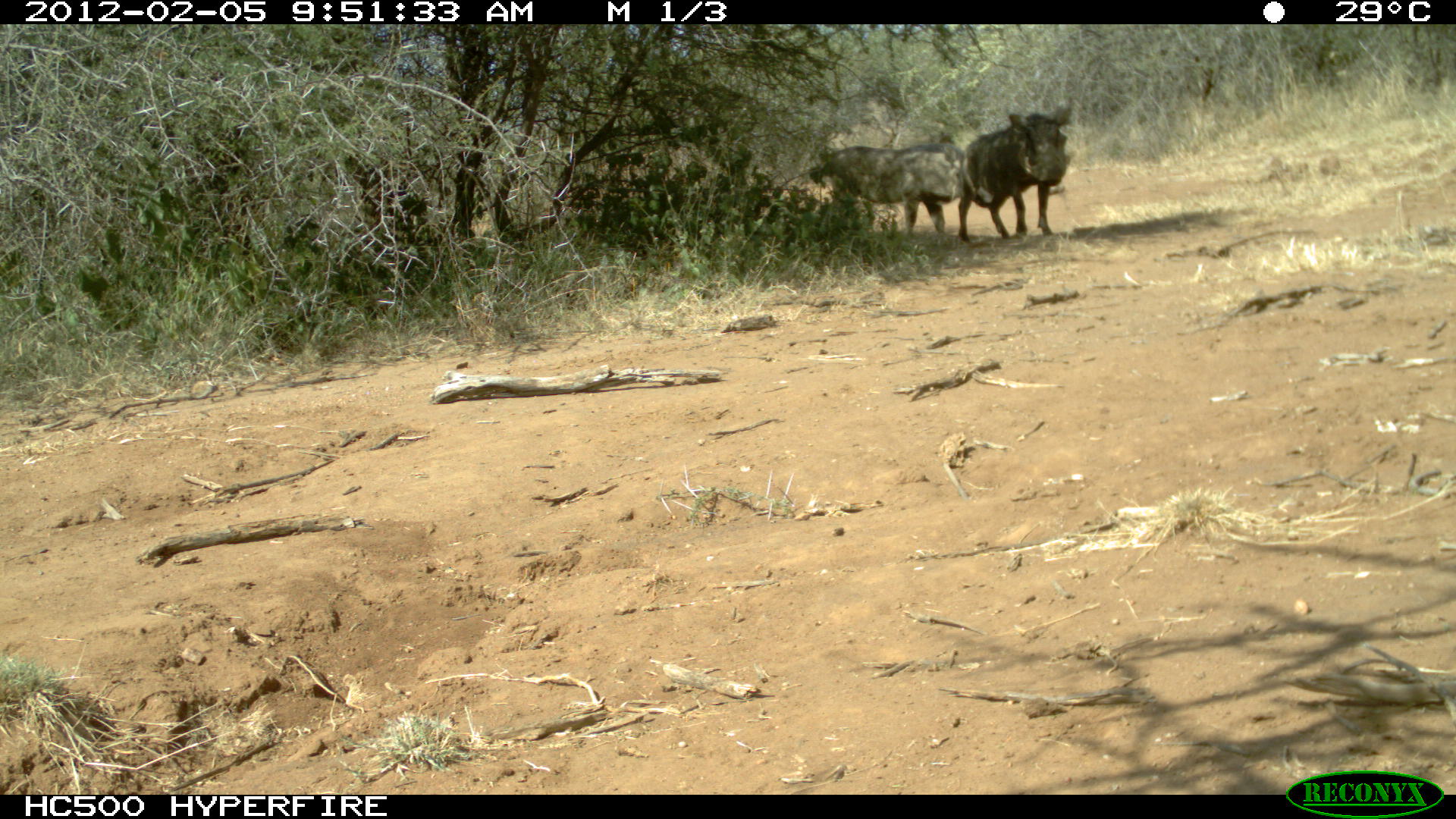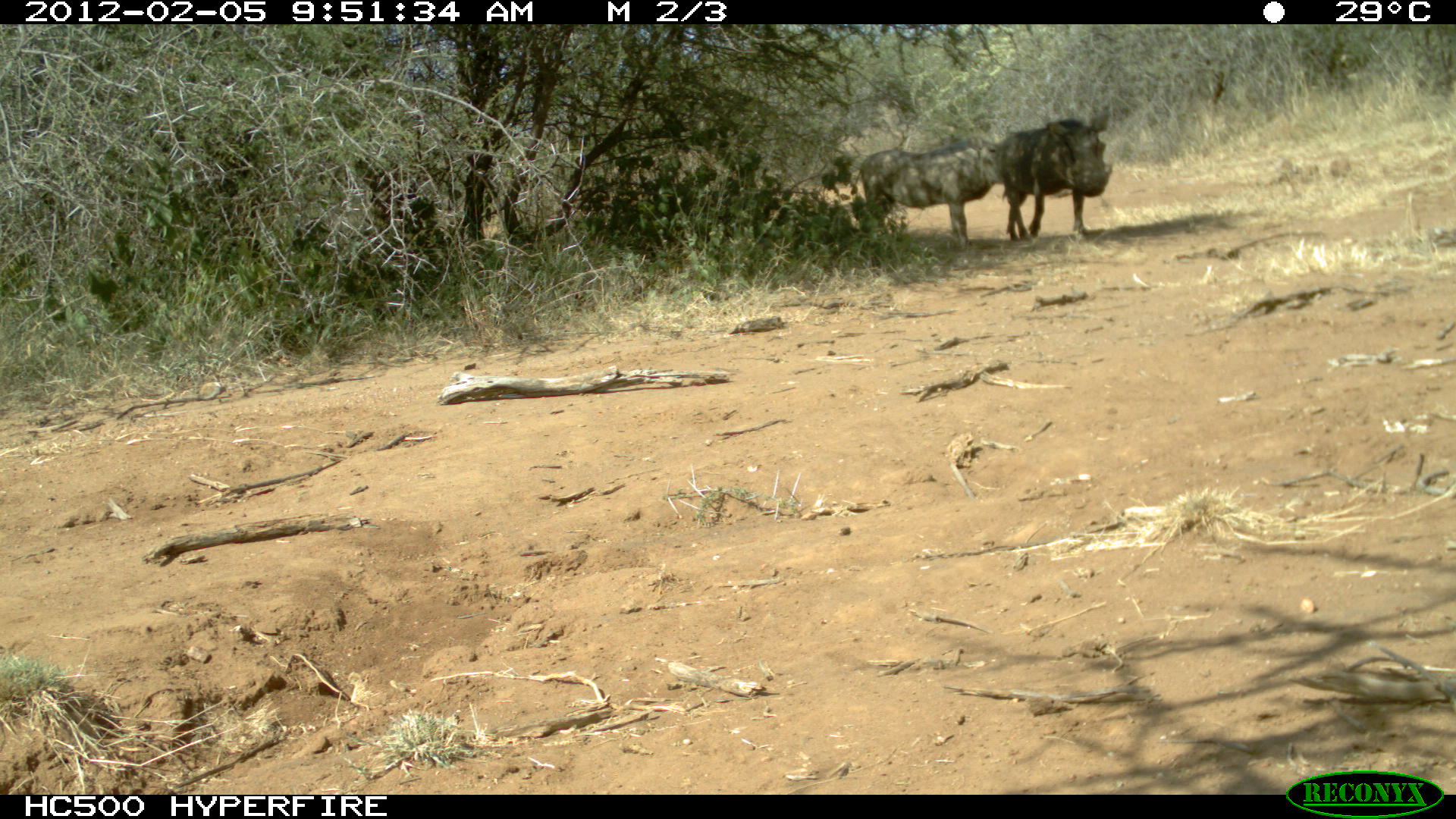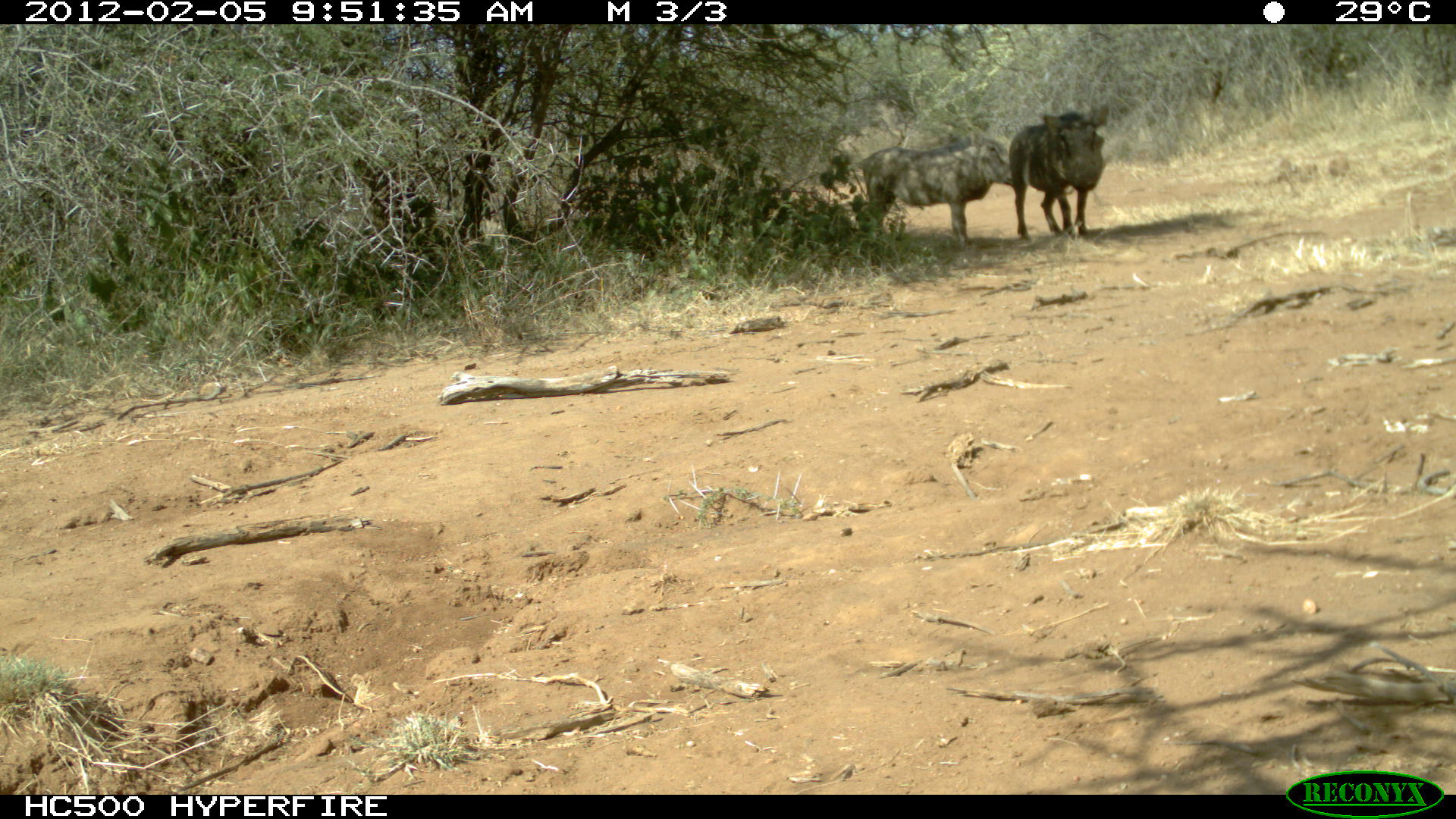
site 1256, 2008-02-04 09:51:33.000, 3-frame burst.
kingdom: Animalia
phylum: Chordata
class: Mammalia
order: Artiodactyla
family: Suidae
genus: Phacochoerus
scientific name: Phacochoerus africanus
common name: common warthog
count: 2